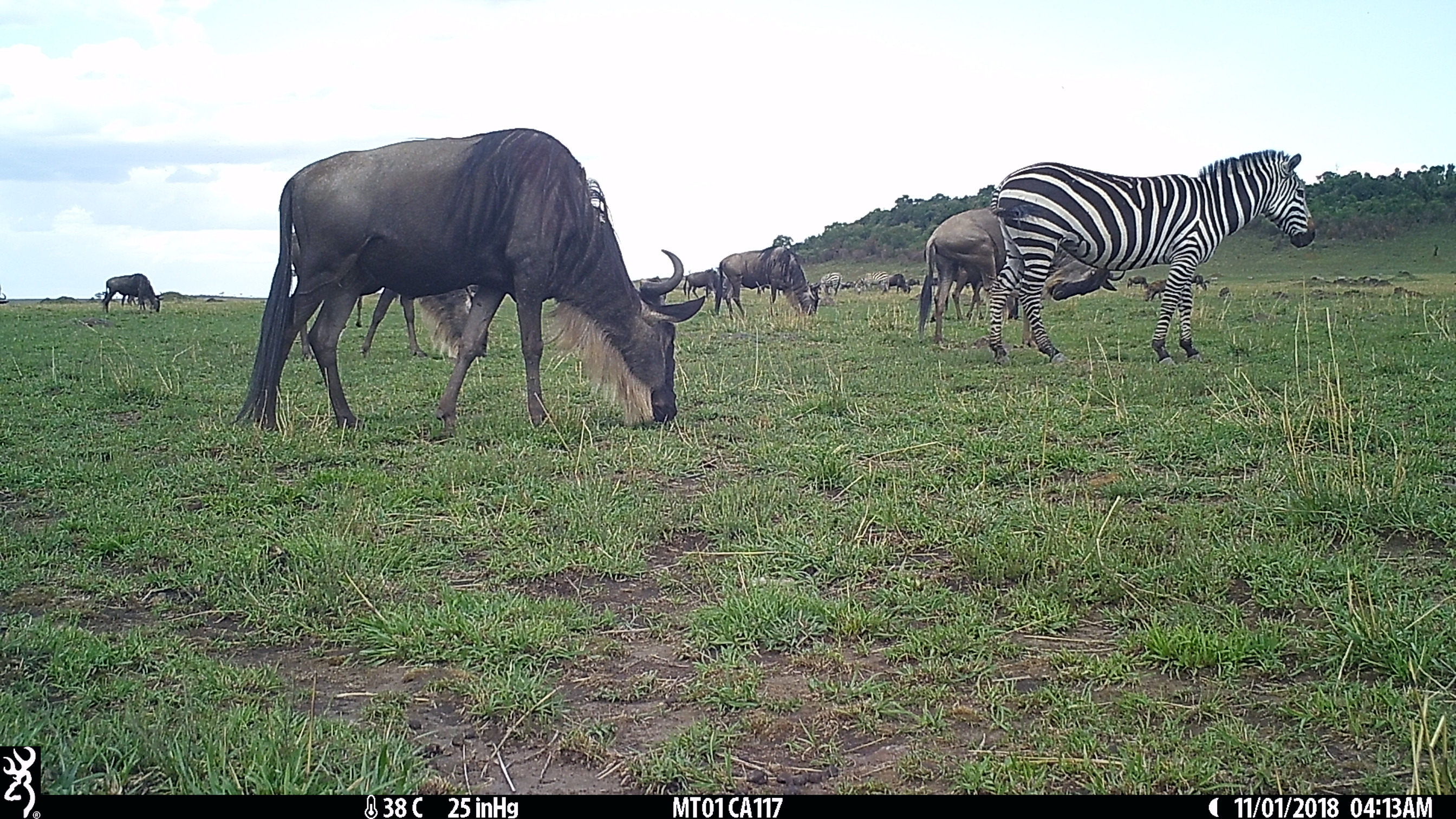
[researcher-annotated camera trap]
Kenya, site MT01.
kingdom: Animalia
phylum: Chordata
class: Mammalia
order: Artiodactyla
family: Bovidae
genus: Connochaetes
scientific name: Connochaetes taurinus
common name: blue wildebeest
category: wildebeest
Wildebeest (blue wildebeest) (Connochaetes taurinus).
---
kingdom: Animalia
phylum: Chordata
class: Mammalia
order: Perissodactyla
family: Equidae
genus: Equus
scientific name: Equus quagga burchellii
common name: burchell's zebra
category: zebra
Zebra (burchell's zebra) (Equus quagga burchellii).